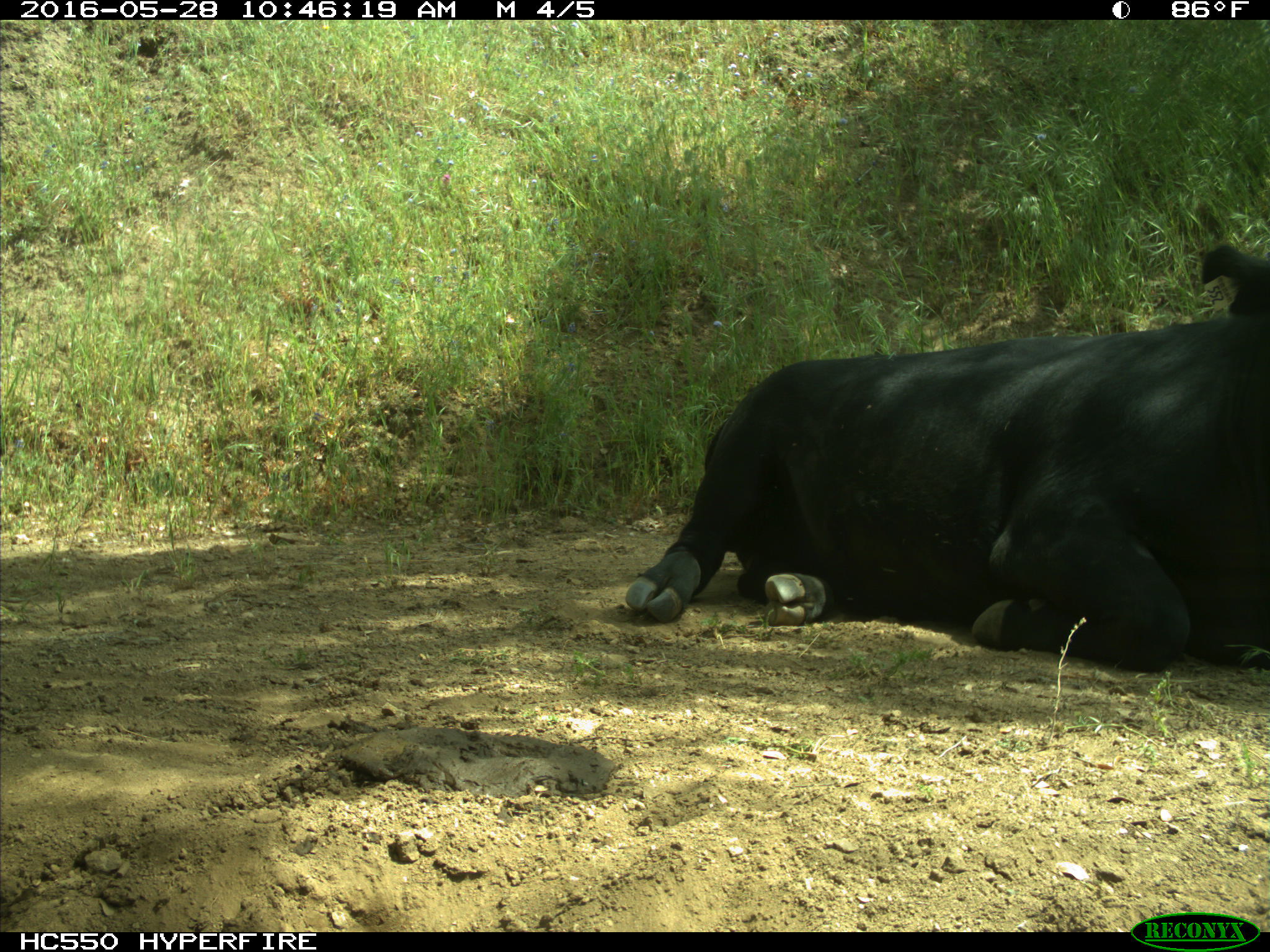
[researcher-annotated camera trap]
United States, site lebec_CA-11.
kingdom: Animalia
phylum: Chordata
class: Mammalia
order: Artiodactyla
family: Bovidae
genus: Bos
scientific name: Bos taurus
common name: domestic cow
Bos taurus (domestic cow).